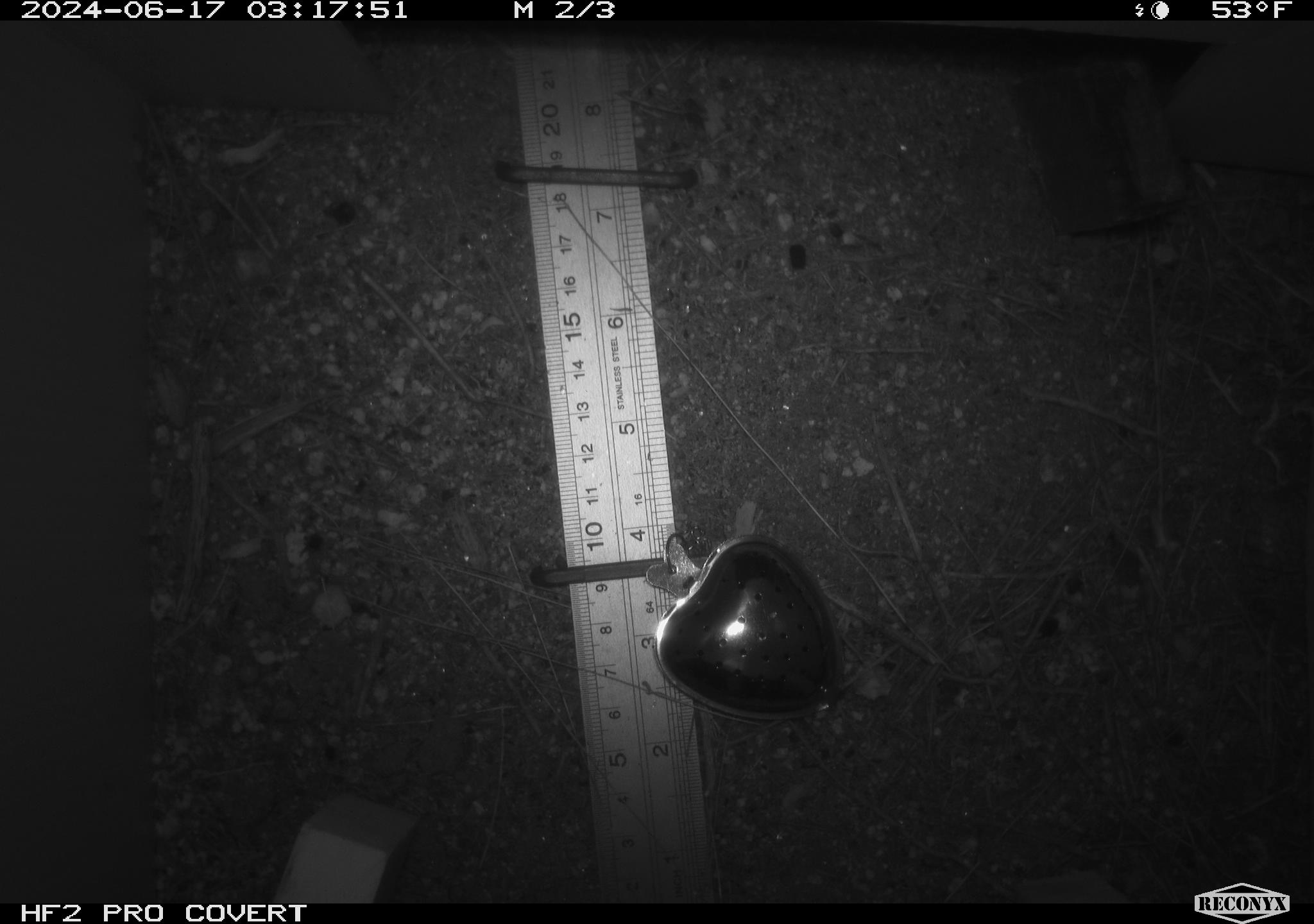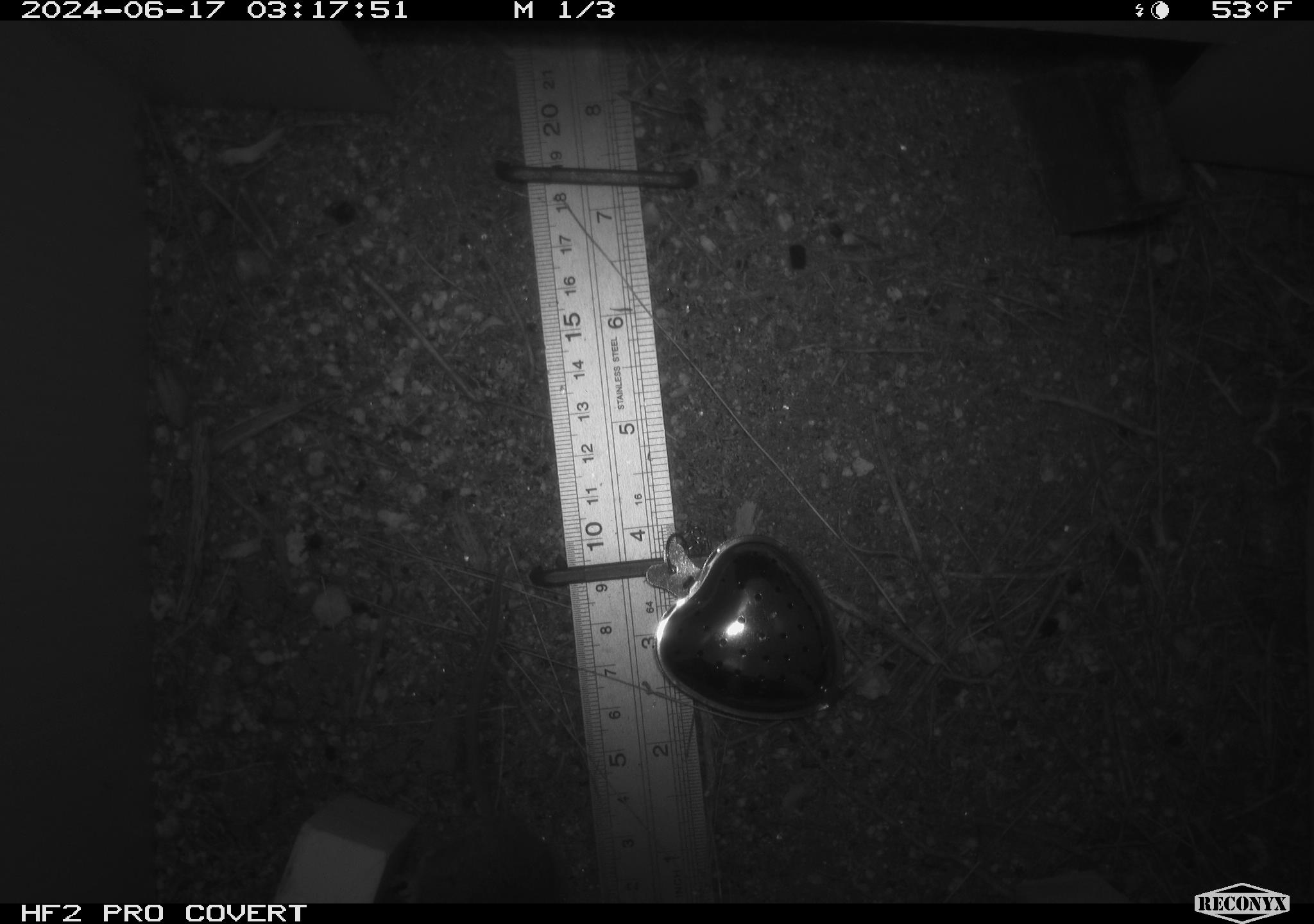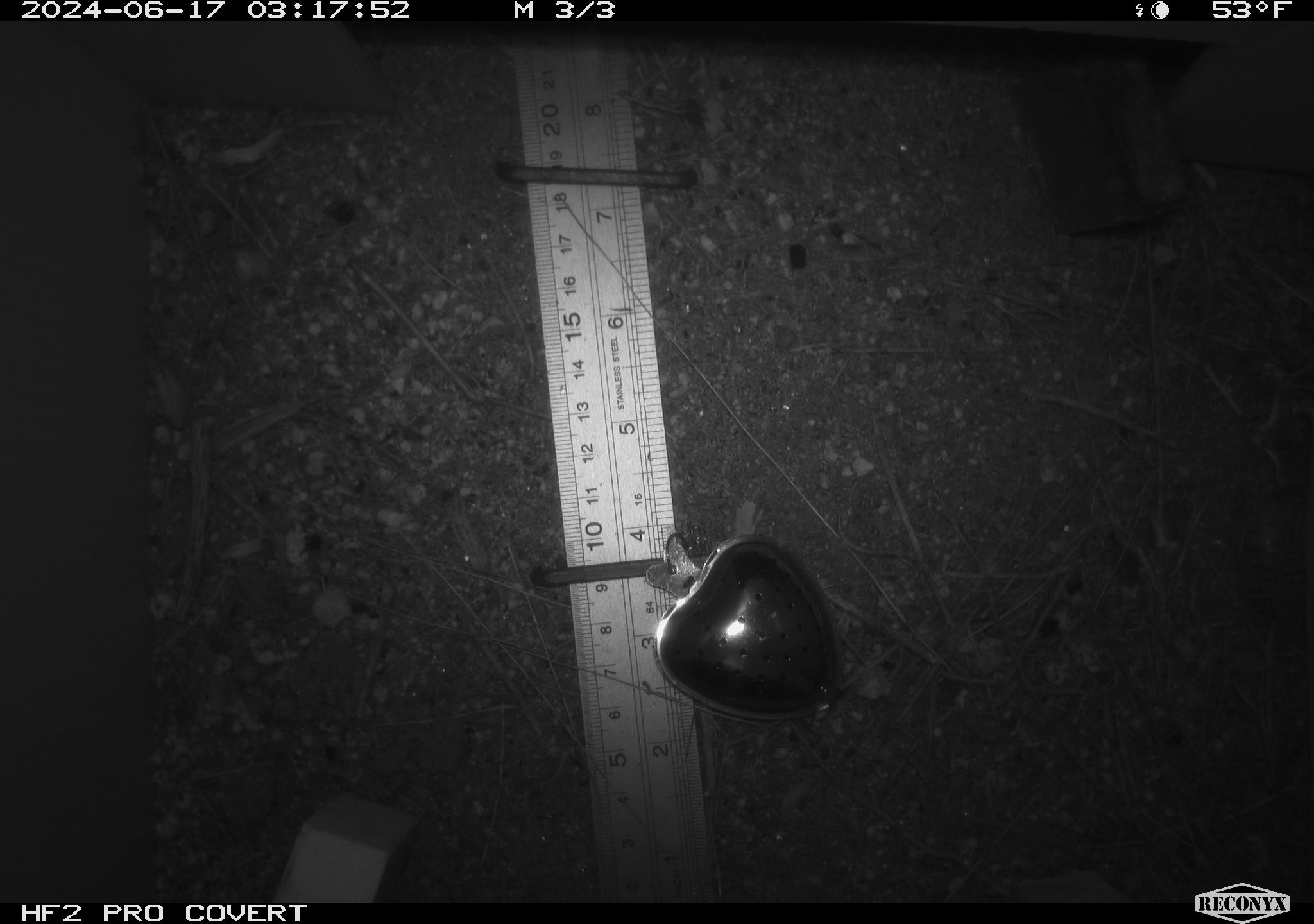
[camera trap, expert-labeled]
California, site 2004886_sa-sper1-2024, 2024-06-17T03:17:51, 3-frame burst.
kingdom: Animalia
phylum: Chordata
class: Mammalia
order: Rodentia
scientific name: Rodentia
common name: mouse species